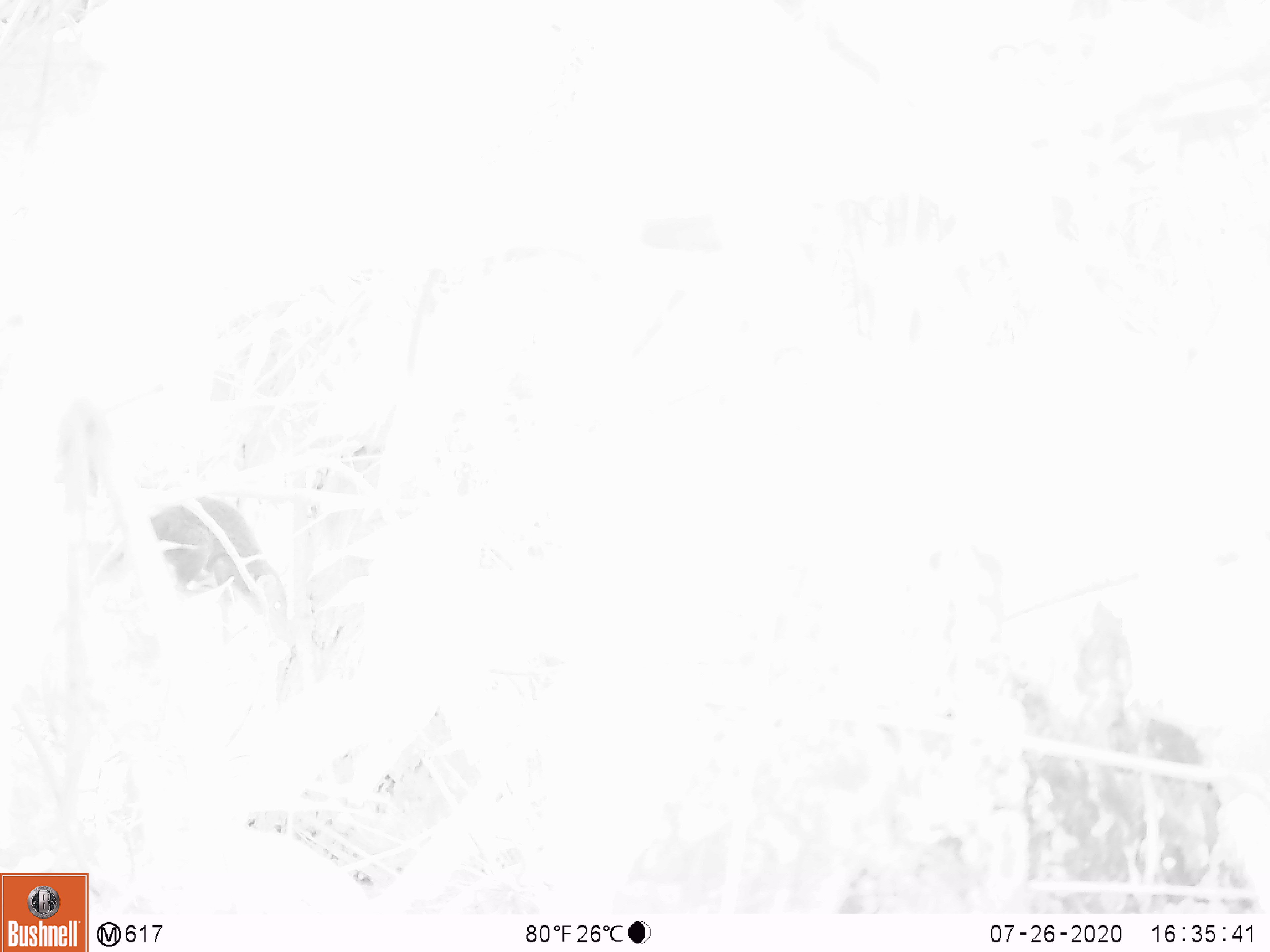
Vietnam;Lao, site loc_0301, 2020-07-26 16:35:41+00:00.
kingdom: Animalia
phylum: Chordata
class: Mammalia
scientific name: Mammalia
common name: mammal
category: unidentified small mammal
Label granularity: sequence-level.